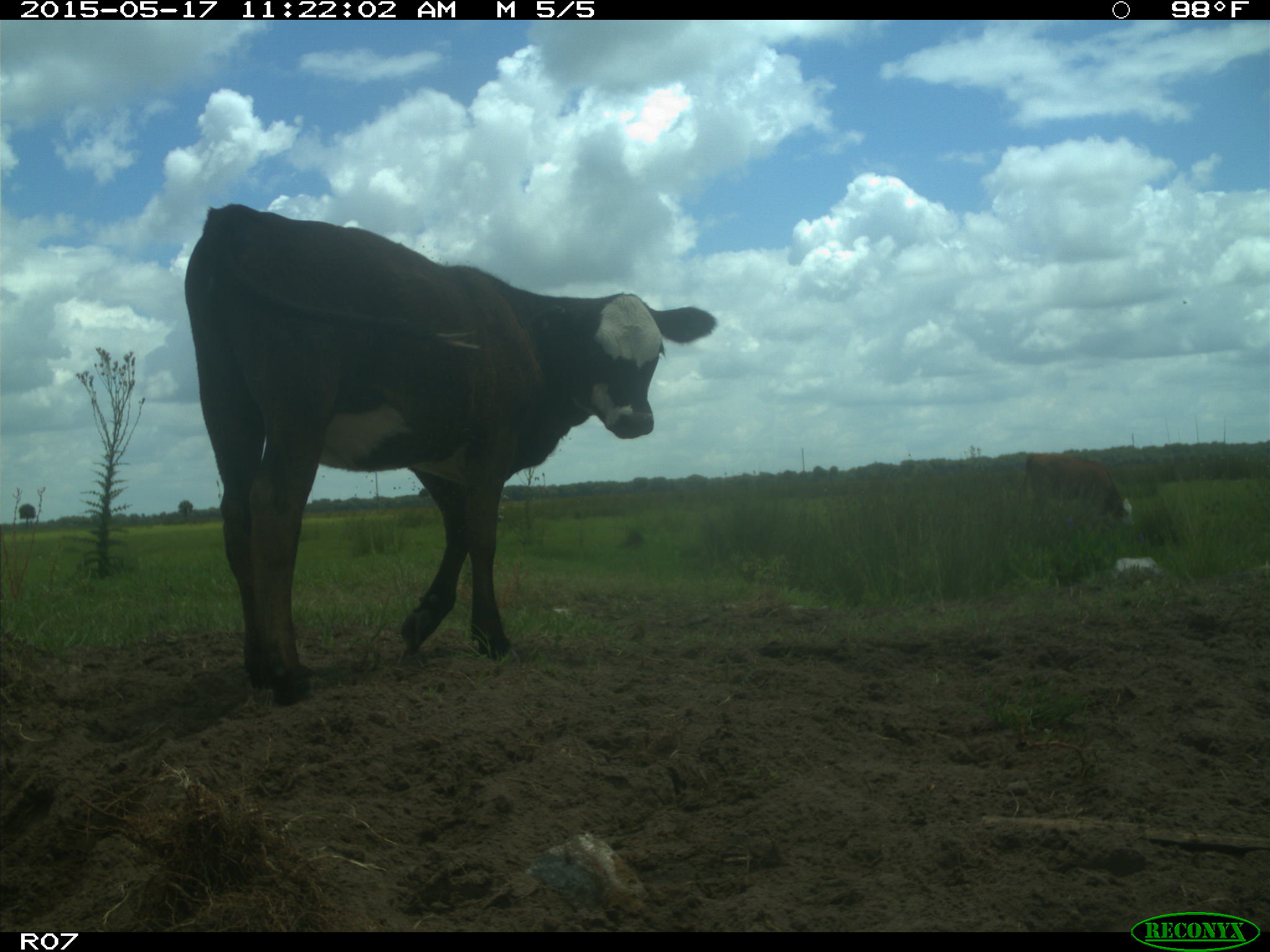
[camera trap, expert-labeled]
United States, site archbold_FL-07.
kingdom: Animalia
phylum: Chordata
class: Mammalia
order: Artiodactyla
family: Bovidae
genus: Bos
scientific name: Bos taurus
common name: domestic cow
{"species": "Bos taurus (domestic cow)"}